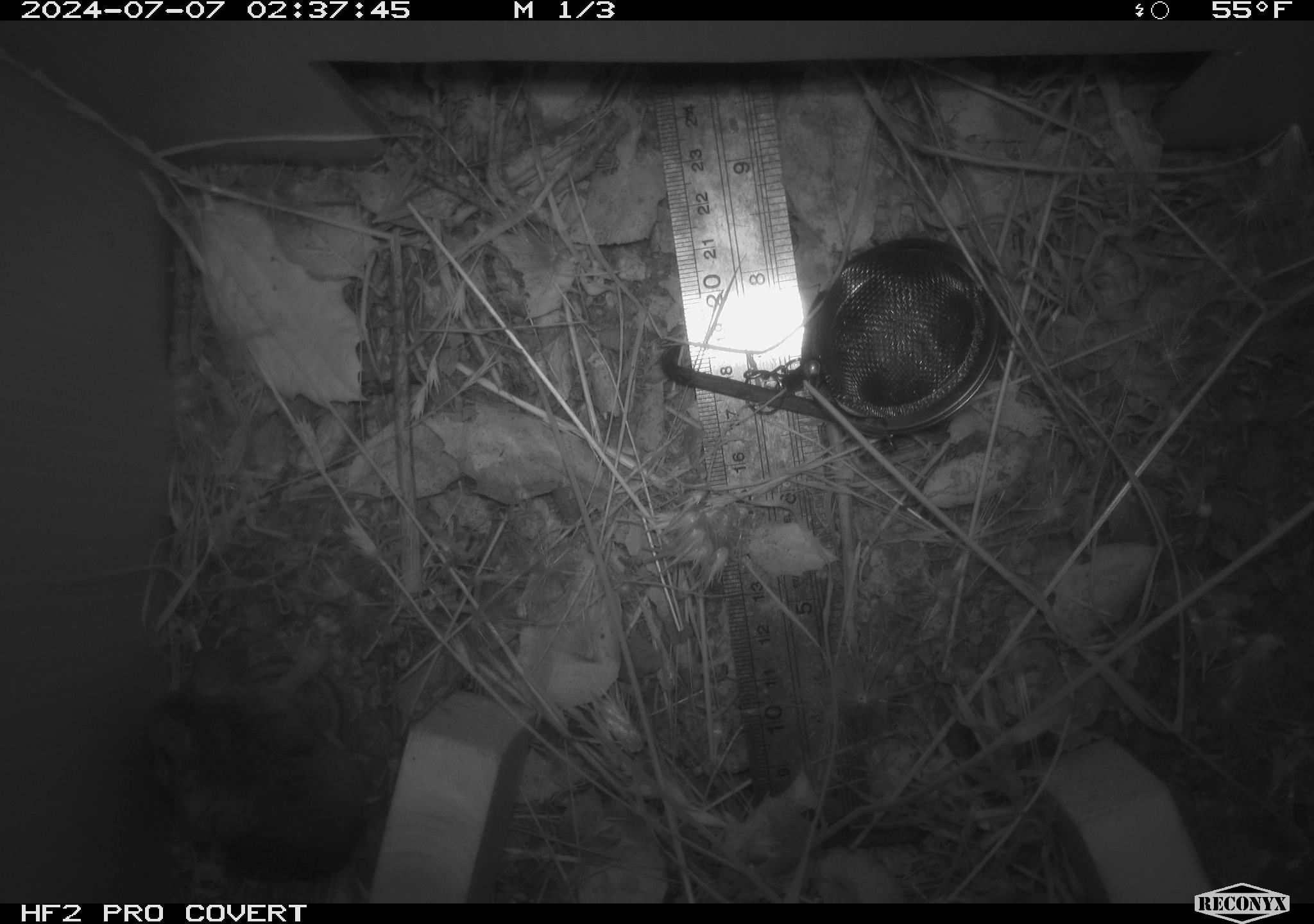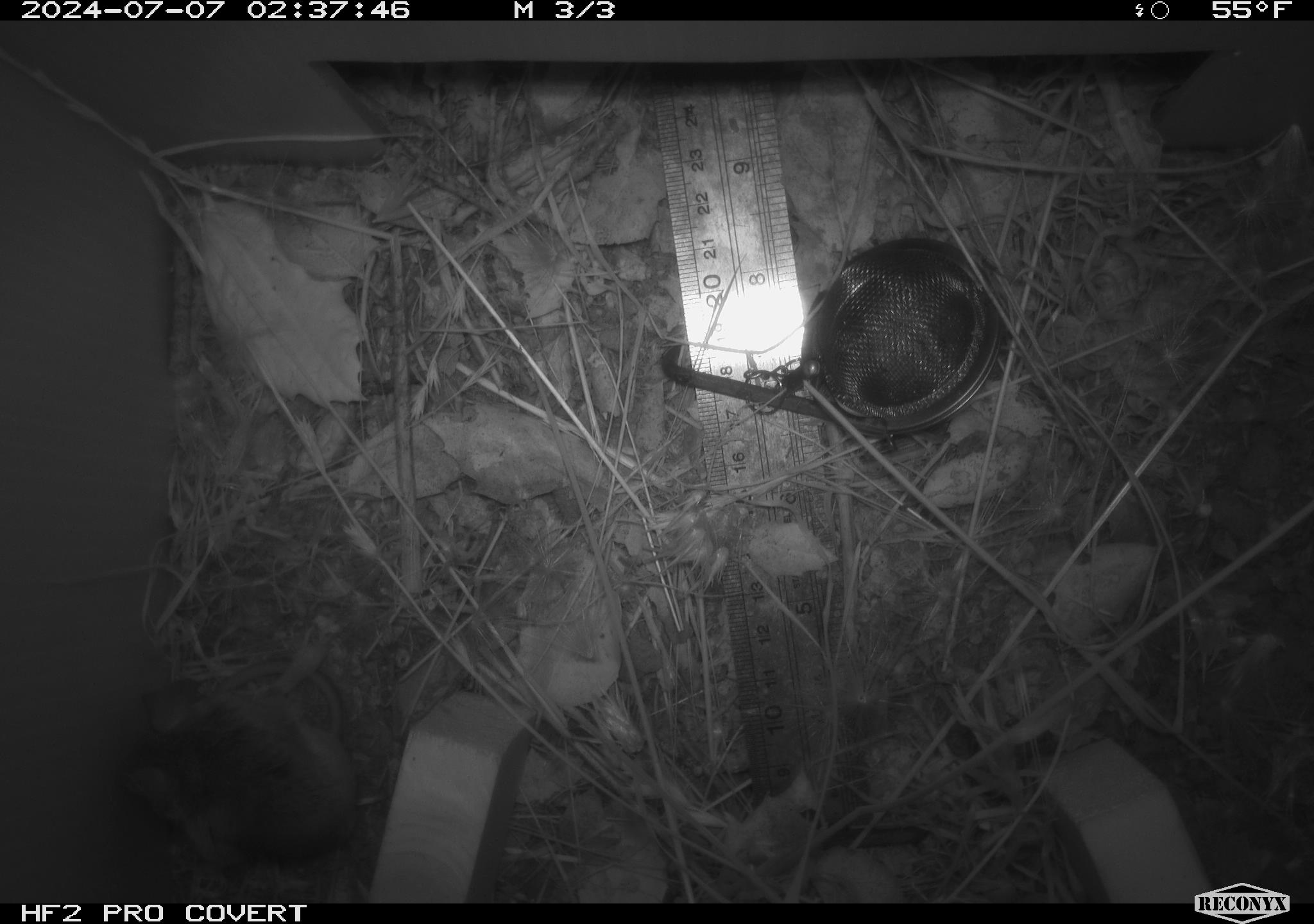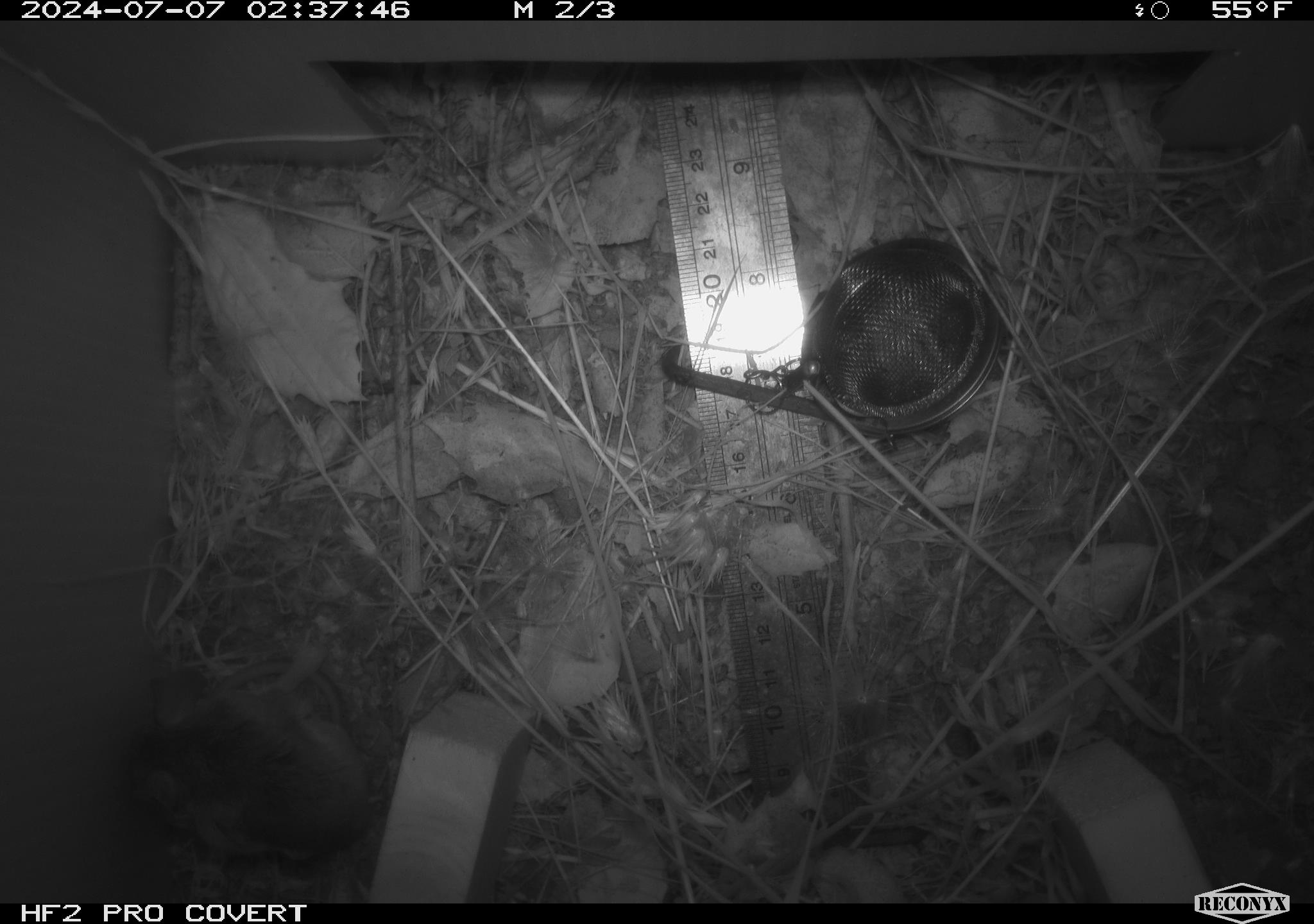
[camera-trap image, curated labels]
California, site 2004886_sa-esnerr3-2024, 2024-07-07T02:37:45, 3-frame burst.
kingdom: Animalia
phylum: Chordata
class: Mammalia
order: Rodentia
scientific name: Rodentia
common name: rodent